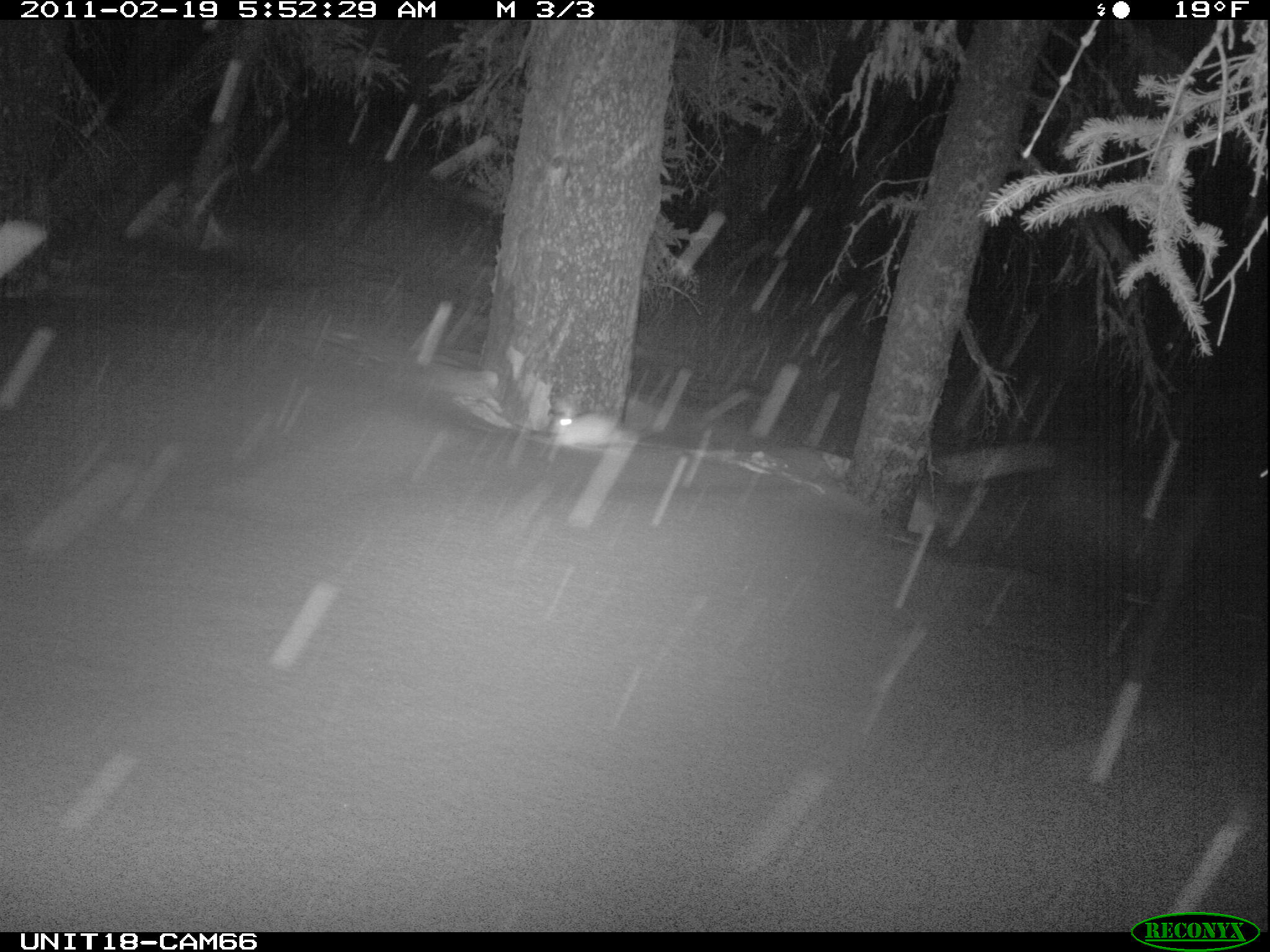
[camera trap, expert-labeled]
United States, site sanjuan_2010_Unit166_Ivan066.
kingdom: Animalia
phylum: Chordata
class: Mammalia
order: Lagomorpha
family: Leporidae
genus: Lepus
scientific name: Lepus americanus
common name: snowshoe hare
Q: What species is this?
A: Lepus americanus (snowshoe hare).